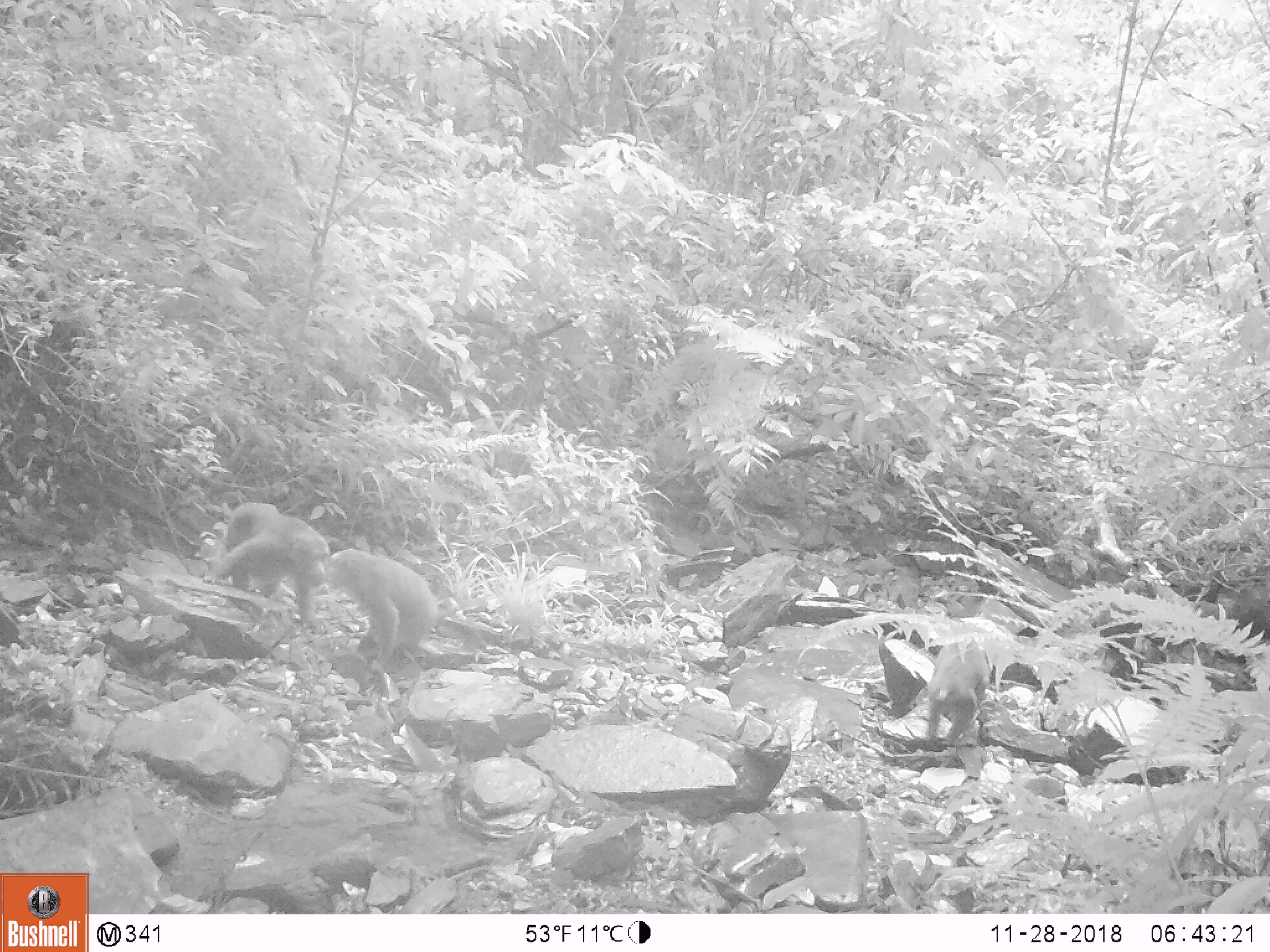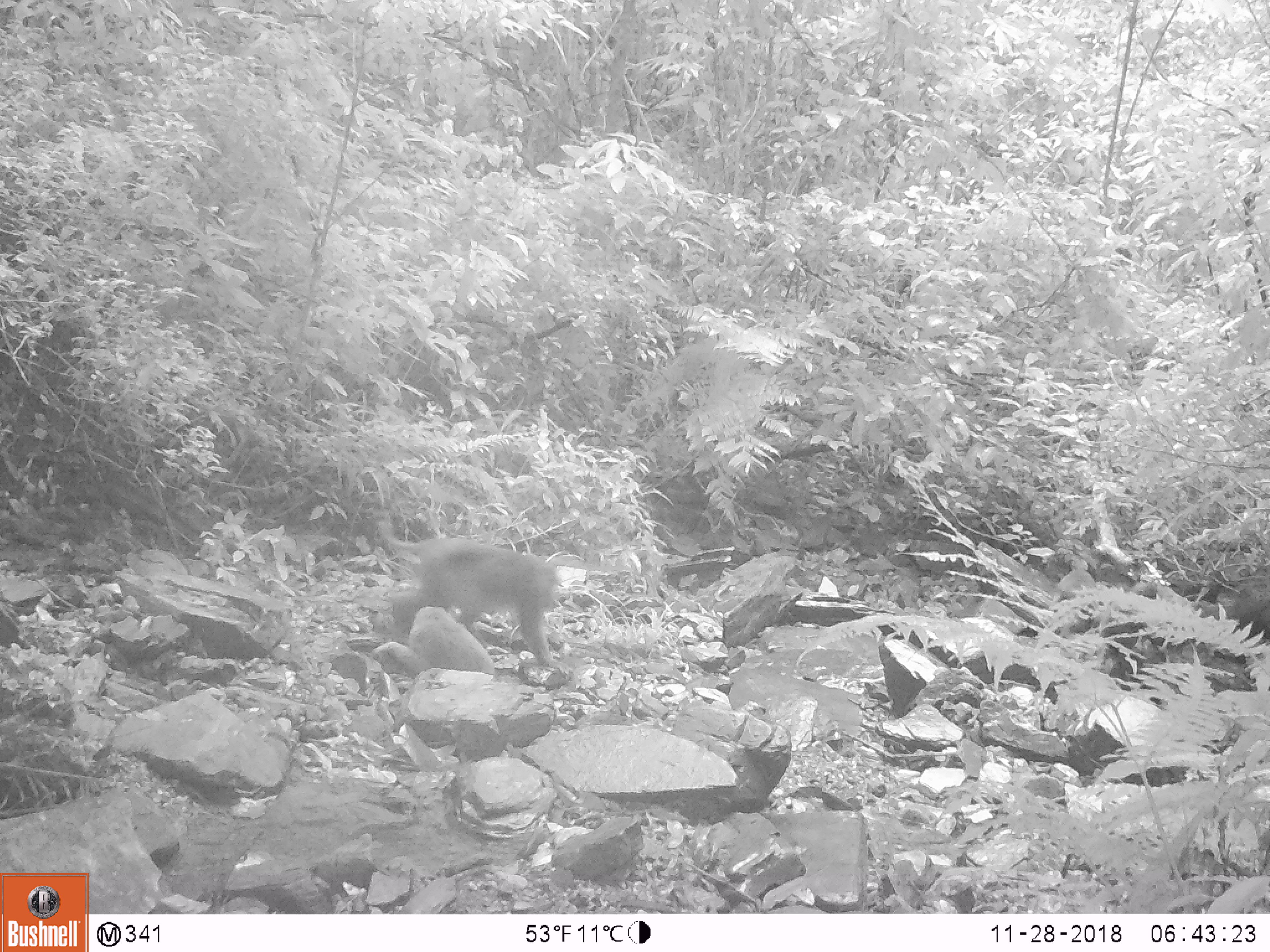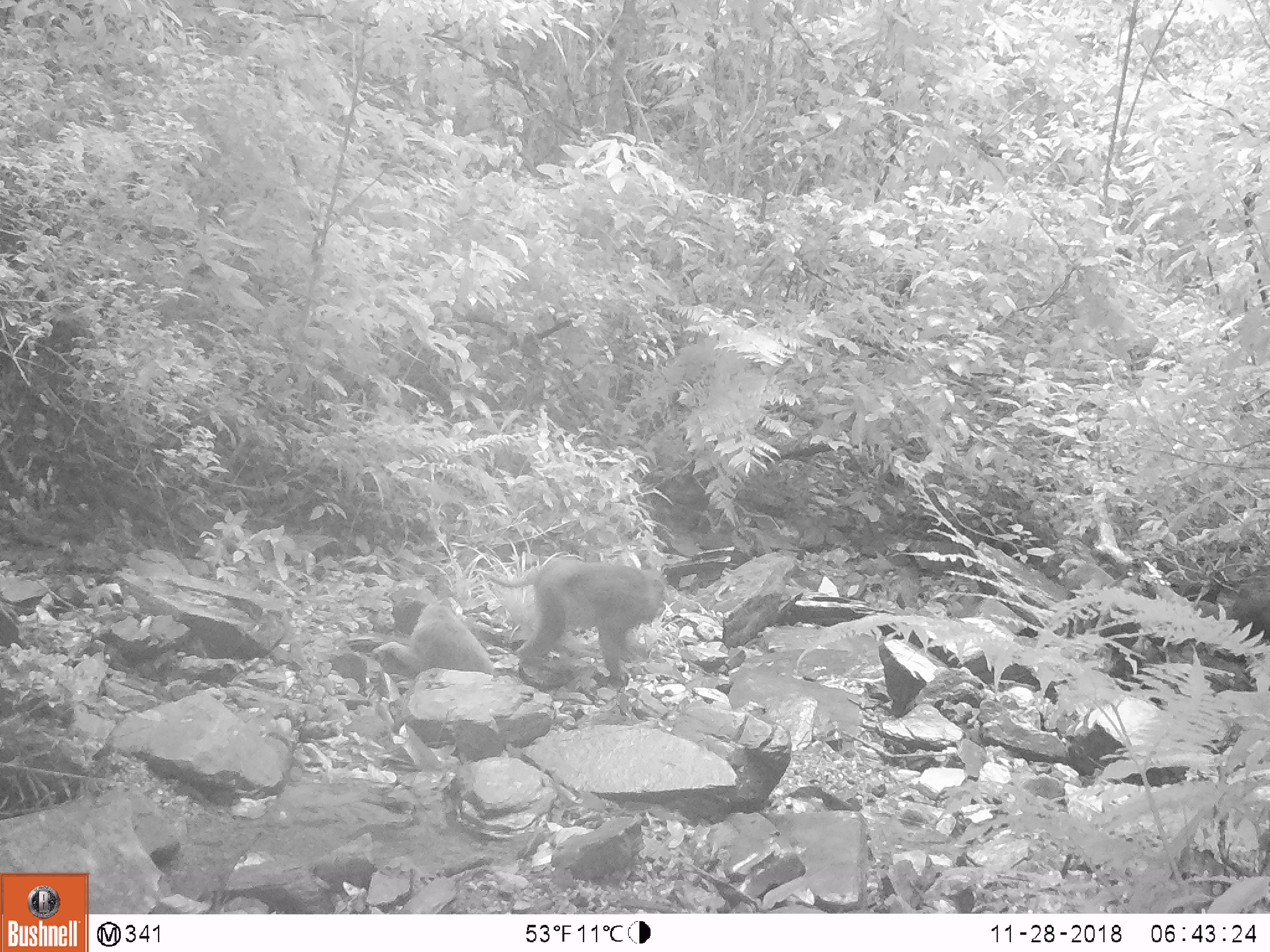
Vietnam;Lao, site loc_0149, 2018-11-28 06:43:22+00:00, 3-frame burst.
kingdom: Animalia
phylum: Chordata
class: Mammalia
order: Primates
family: Cercopithecidae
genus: Macaca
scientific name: Macaca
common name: macaques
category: assam or rhesus macaque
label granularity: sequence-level